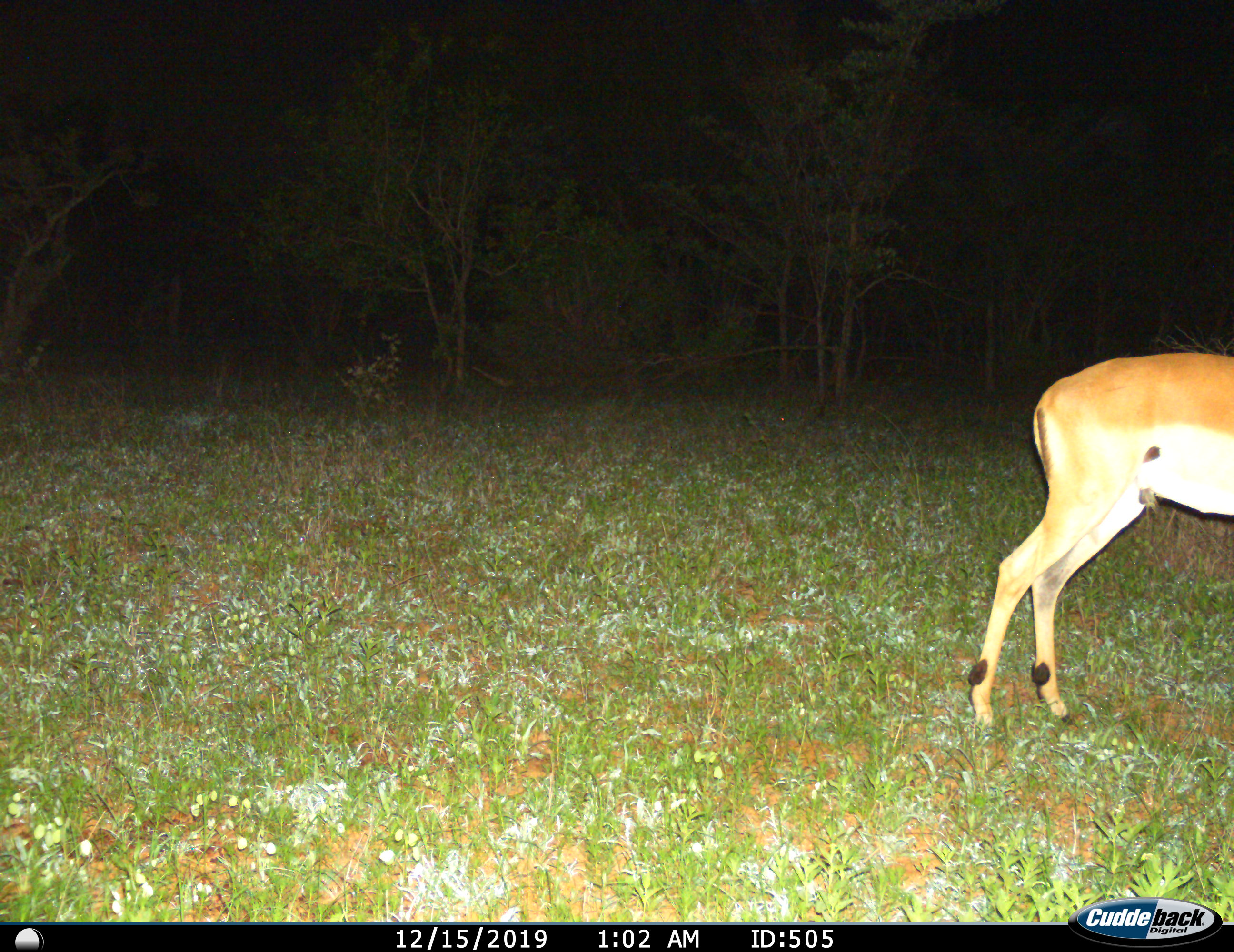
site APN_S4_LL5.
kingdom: Animalia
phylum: Chordata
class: Mammalia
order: Artiodactyla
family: Bovidae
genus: Aepyceros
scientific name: Aepyceros melampus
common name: impala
Impala (Aepyceros melampus), count 1. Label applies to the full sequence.